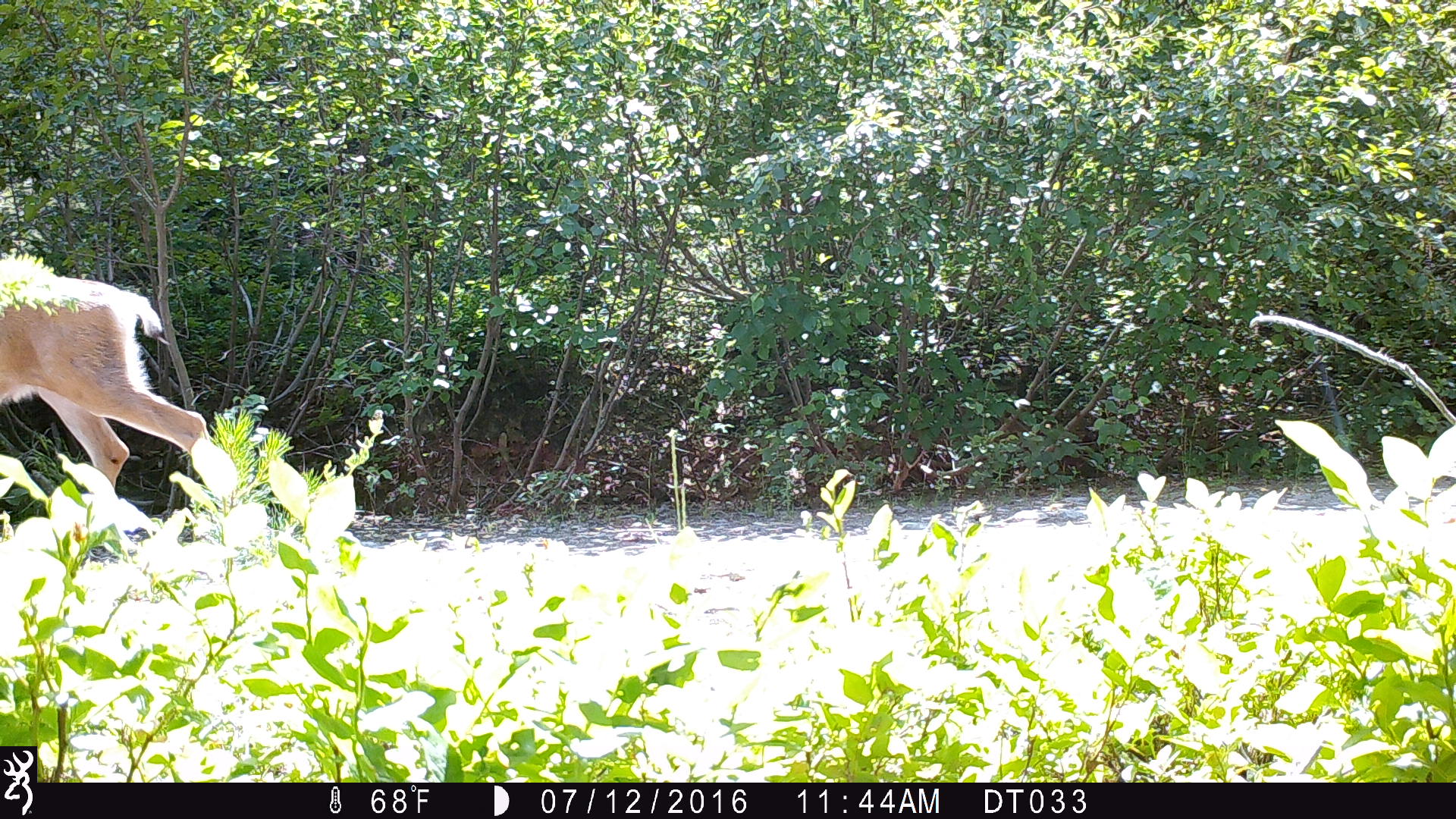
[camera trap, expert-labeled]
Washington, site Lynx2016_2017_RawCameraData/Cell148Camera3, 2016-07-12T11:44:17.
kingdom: Animalia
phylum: Chordata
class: Mammalia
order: Artiodactyla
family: Cervidae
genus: Odocoileus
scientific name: Odocoileus hemionus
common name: mule deer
Odocoileus hemionus (mule deer). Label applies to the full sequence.